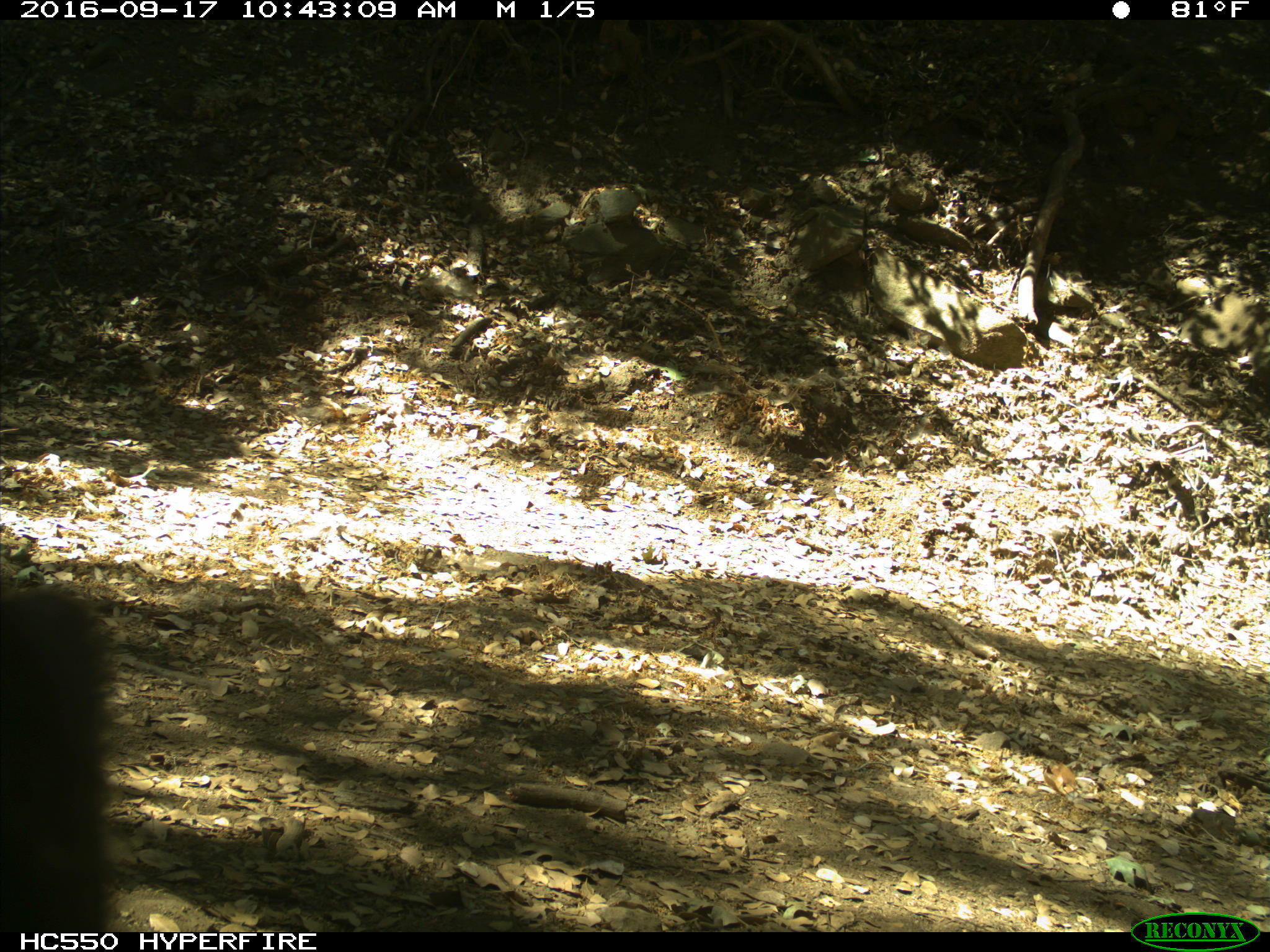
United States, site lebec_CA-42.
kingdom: Animalia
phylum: Chordata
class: Mammalia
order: Carnivora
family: Ursidae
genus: Ursus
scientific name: Ursus americanus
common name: american black bear